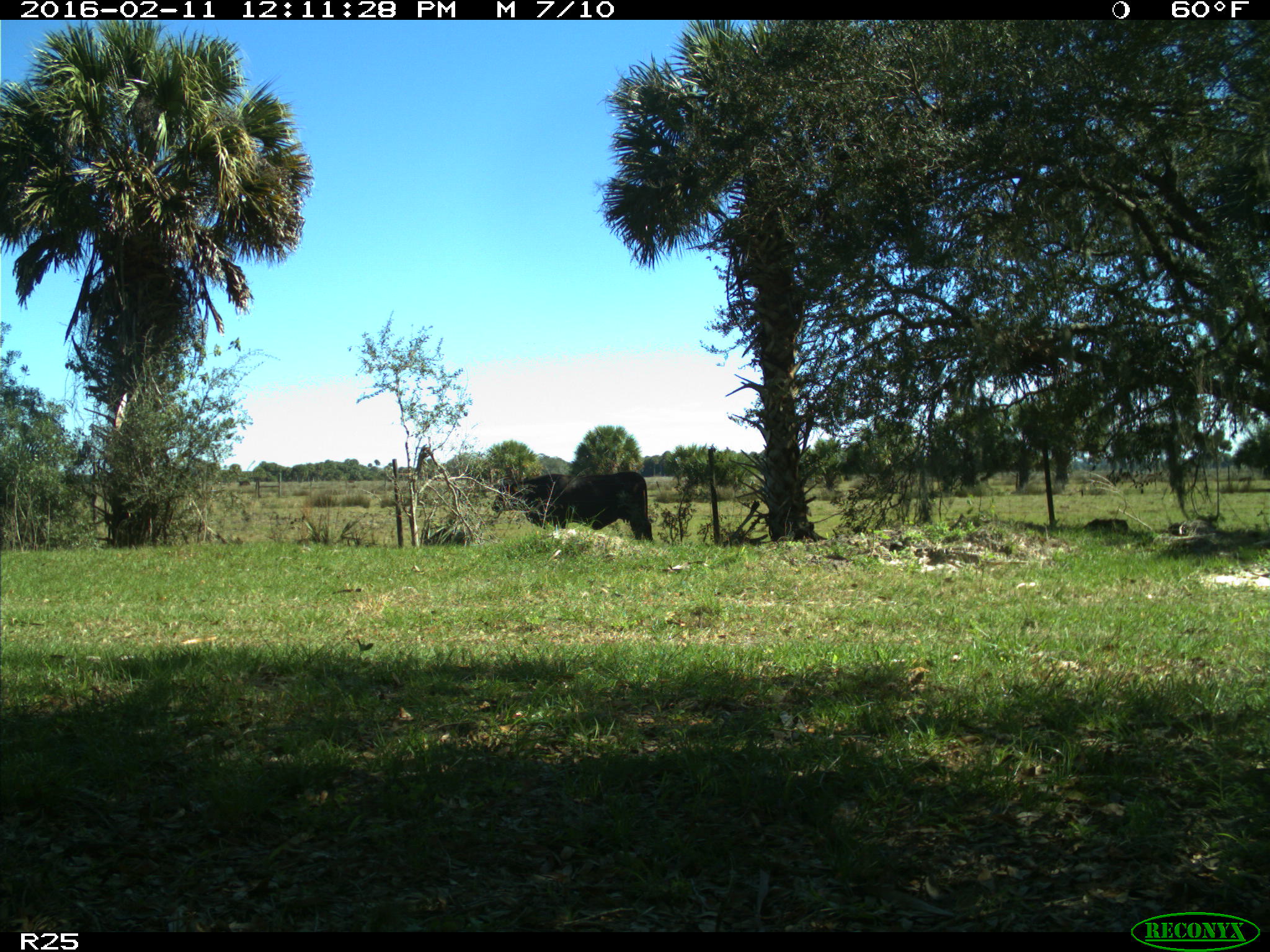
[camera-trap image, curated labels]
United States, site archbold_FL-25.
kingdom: Animalia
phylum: Chordata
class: Mammalia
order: Artiodactyla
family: Bovidae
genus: Bos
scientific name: Bos taurus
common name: domestic cow